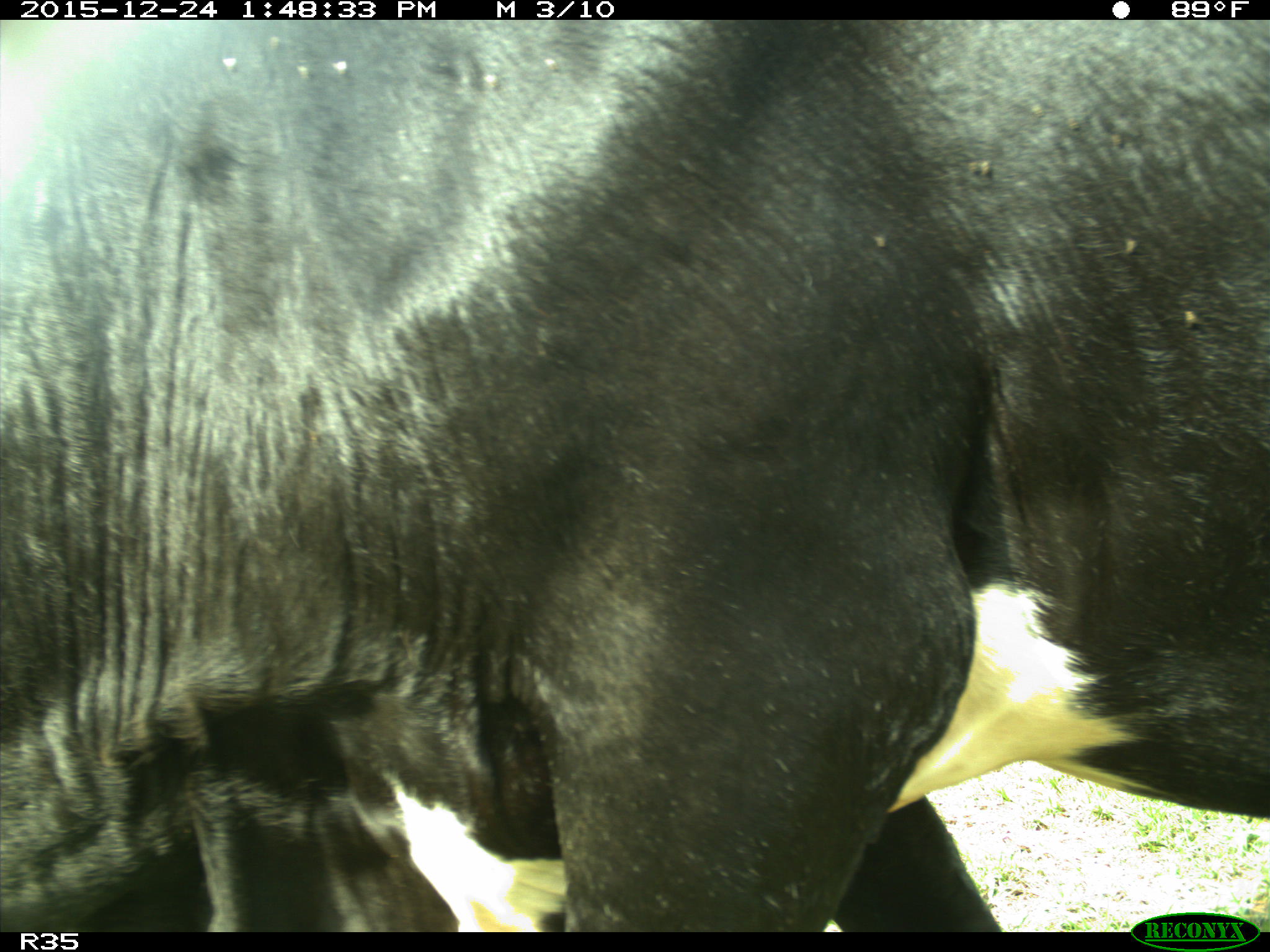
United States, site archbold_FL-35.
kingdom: Animalia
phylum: Chordata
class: Mammalia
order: Artiodactyla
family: Bovidae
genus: Bos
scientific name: Bos taurus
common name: domestic cow